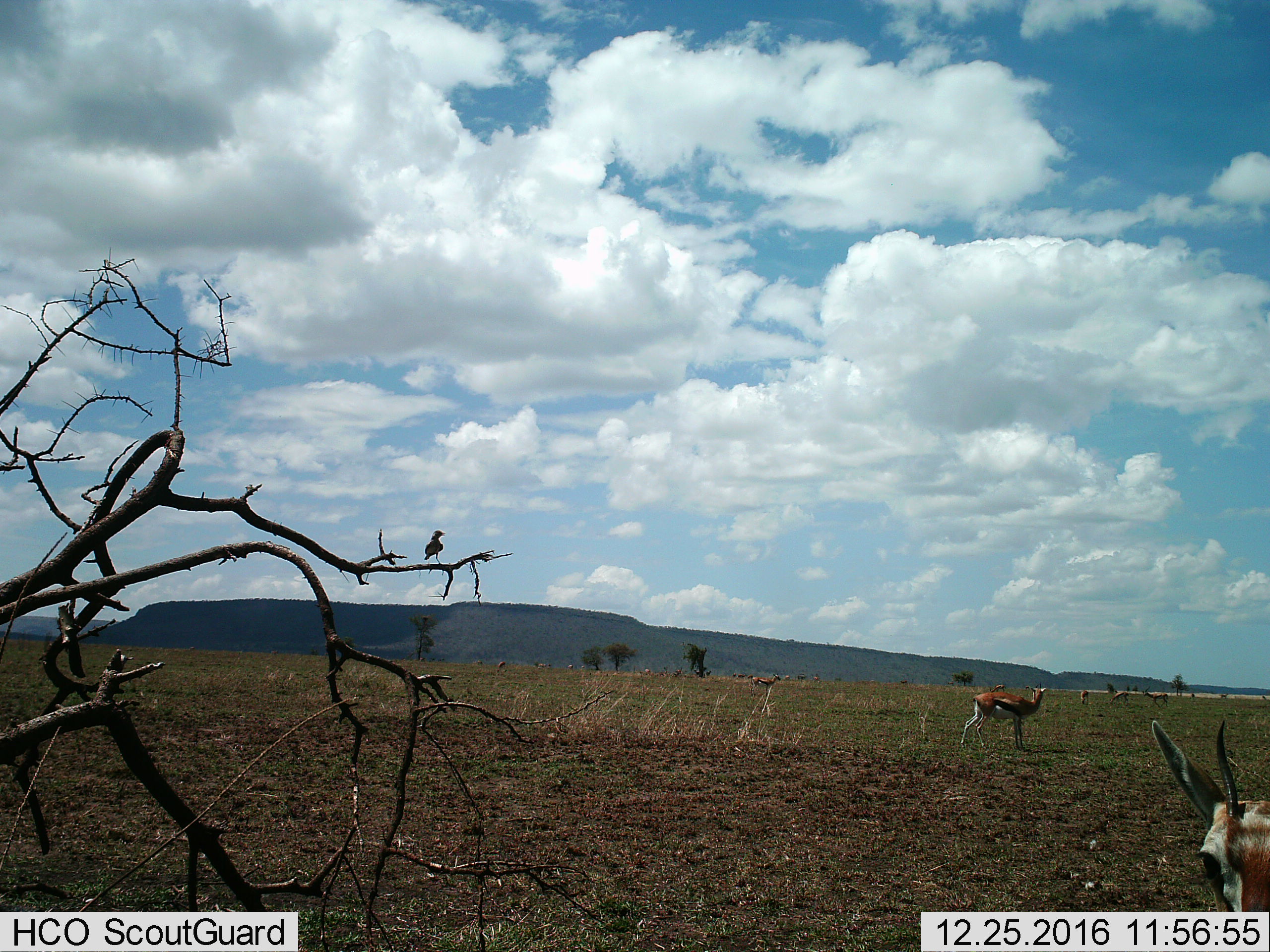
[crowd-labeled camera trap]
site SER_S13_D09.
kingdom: Animalia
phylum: Chordata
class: Aves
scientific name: Aves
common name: bird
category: birdother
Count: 1.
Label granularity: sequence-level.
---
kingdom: Animalia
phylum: Chordata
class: Mammalia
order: Artiodactyla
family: Bovidae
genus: Eudorcas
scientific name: Eudorcas thomsonii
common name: thomson's gazelle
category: gazellethomsons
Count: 11-50.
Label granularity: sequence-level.